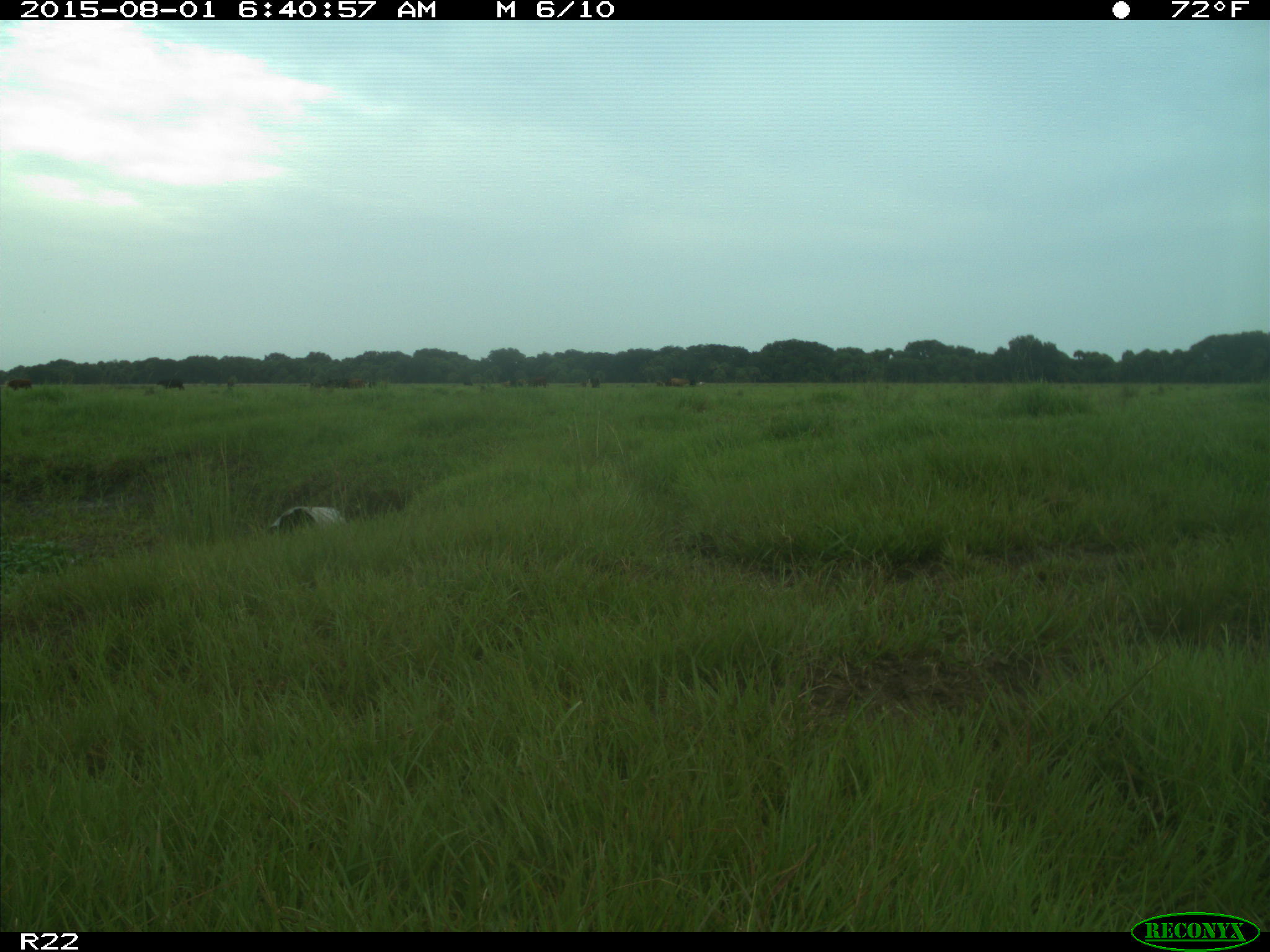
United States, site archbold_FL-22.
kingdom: Animalia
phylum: Chordata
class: Mammalia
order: Artiodactyla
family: Bovidae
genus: Bos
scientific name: Bos taurus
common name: domestic cow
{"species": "Bos taurus (domestic cow)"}